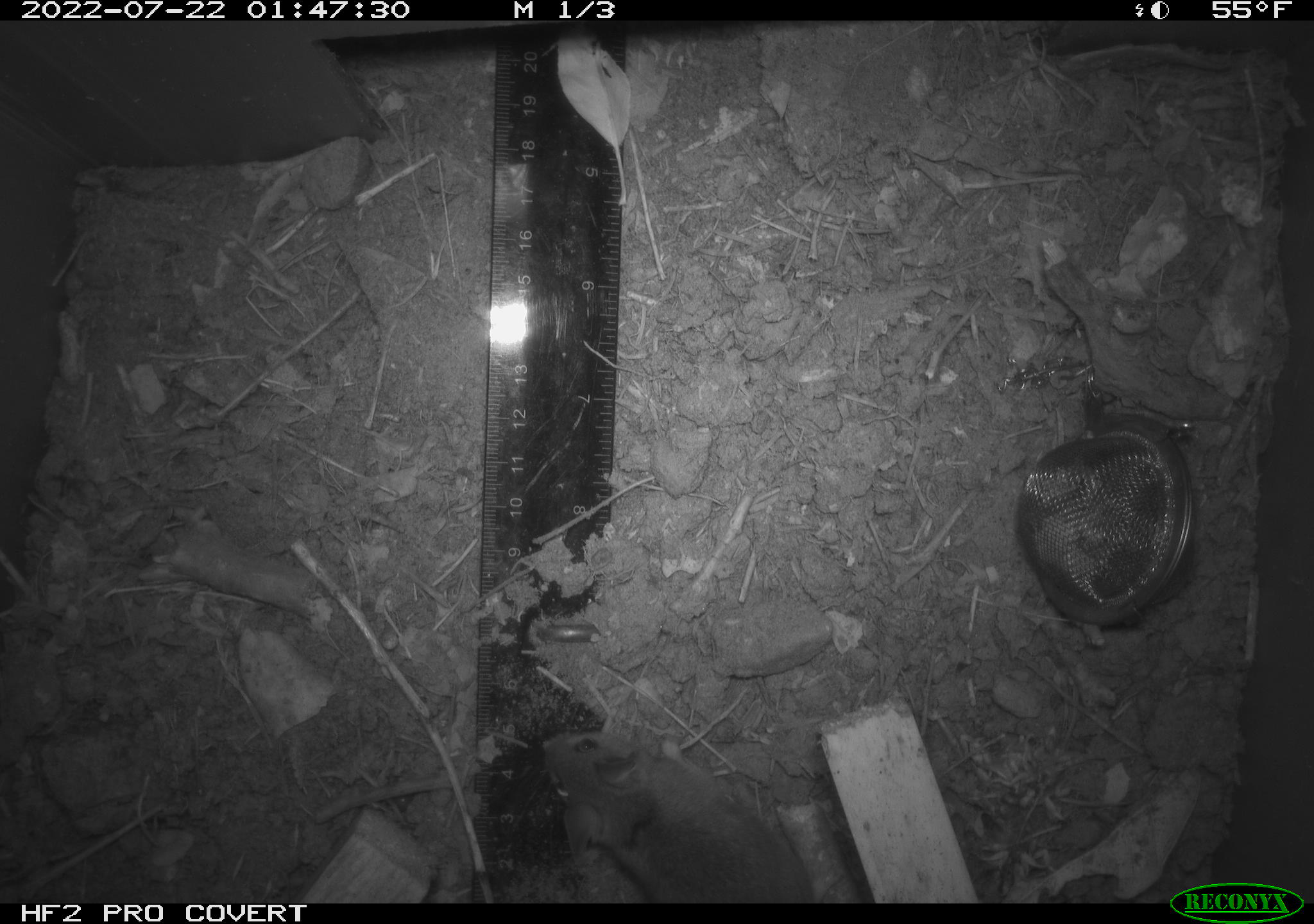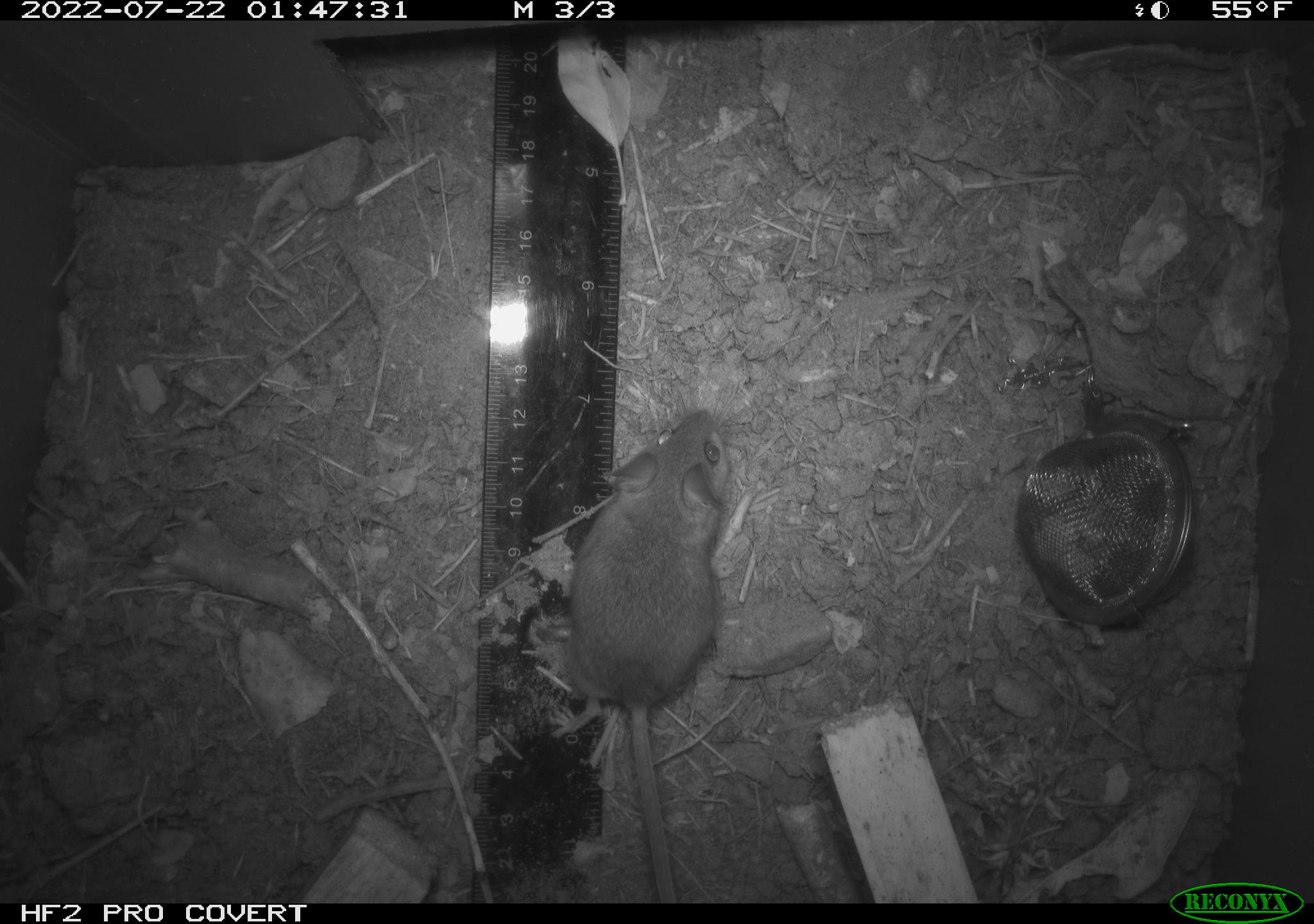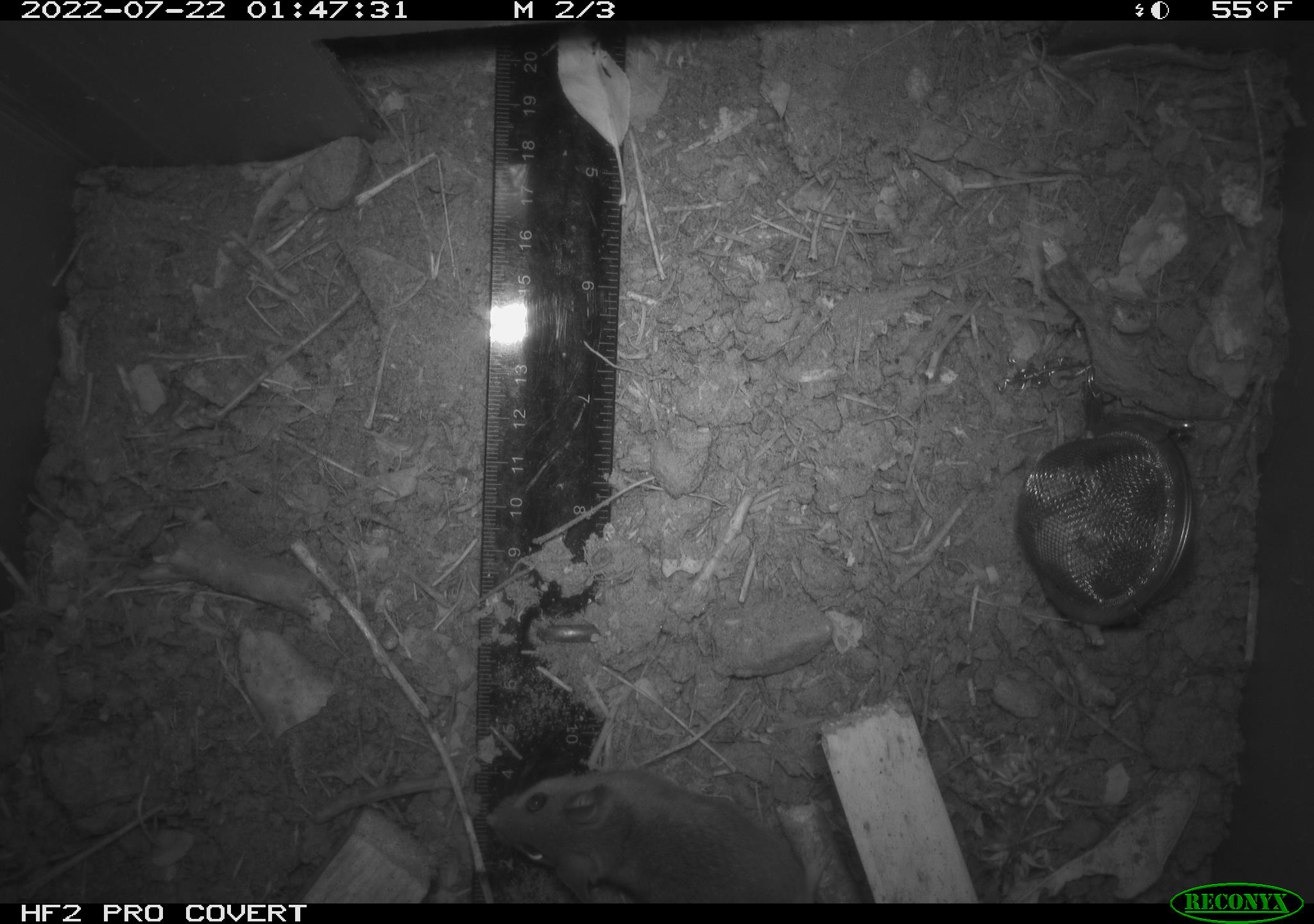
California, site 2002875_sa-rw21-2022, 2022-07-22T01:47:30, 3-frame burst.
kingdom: Animalia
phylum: Chordata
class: Mammalia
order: Rodentia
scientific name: Rodentia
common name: mouse species